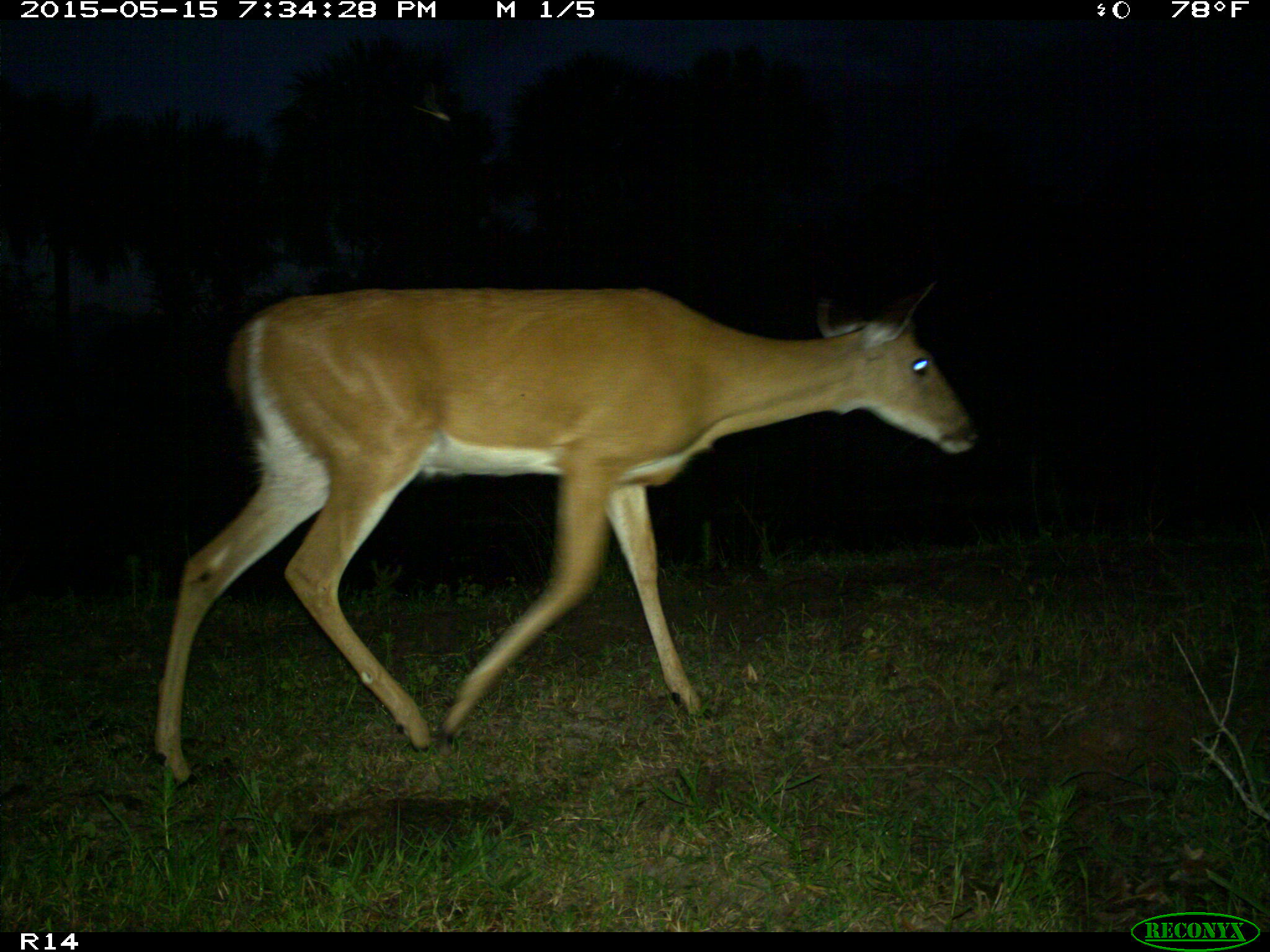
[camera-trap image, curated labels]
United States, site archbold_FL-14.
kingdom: Animalia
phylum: Chordata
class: Mammalia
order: Artiodactyla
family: Cervidae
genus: Odocoileus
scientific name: Odocoileus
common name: deer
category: unidentified deer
Unidentified deer (deer) (Odocoileus).